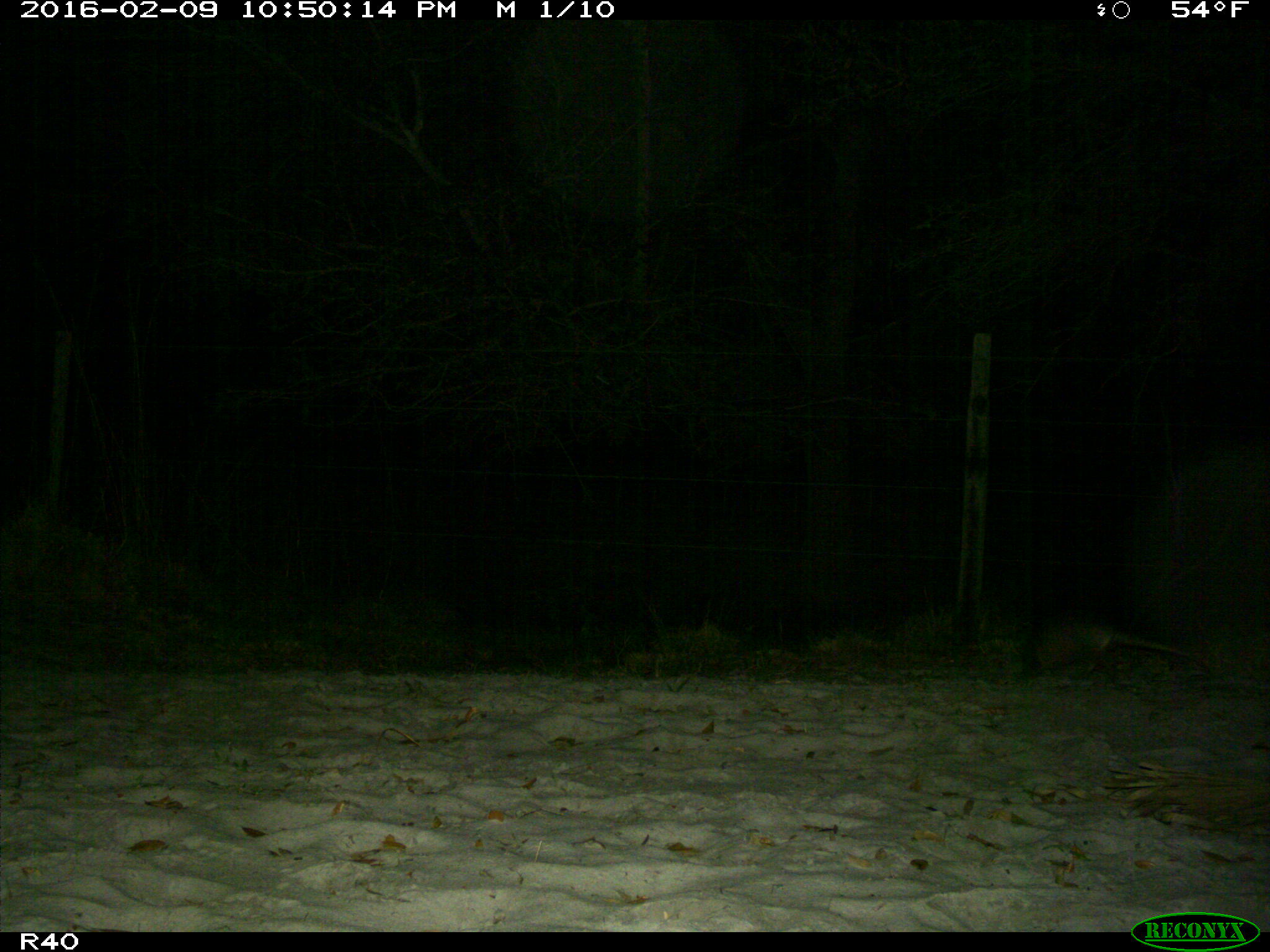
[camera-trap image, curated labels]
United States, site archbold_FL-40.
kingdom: Animalia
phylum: Chordata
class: Mammalia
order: Cingulata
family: Dasypodidae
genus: Dasypus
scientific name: Dasypus novemcinctus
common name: nine-banded armadillo